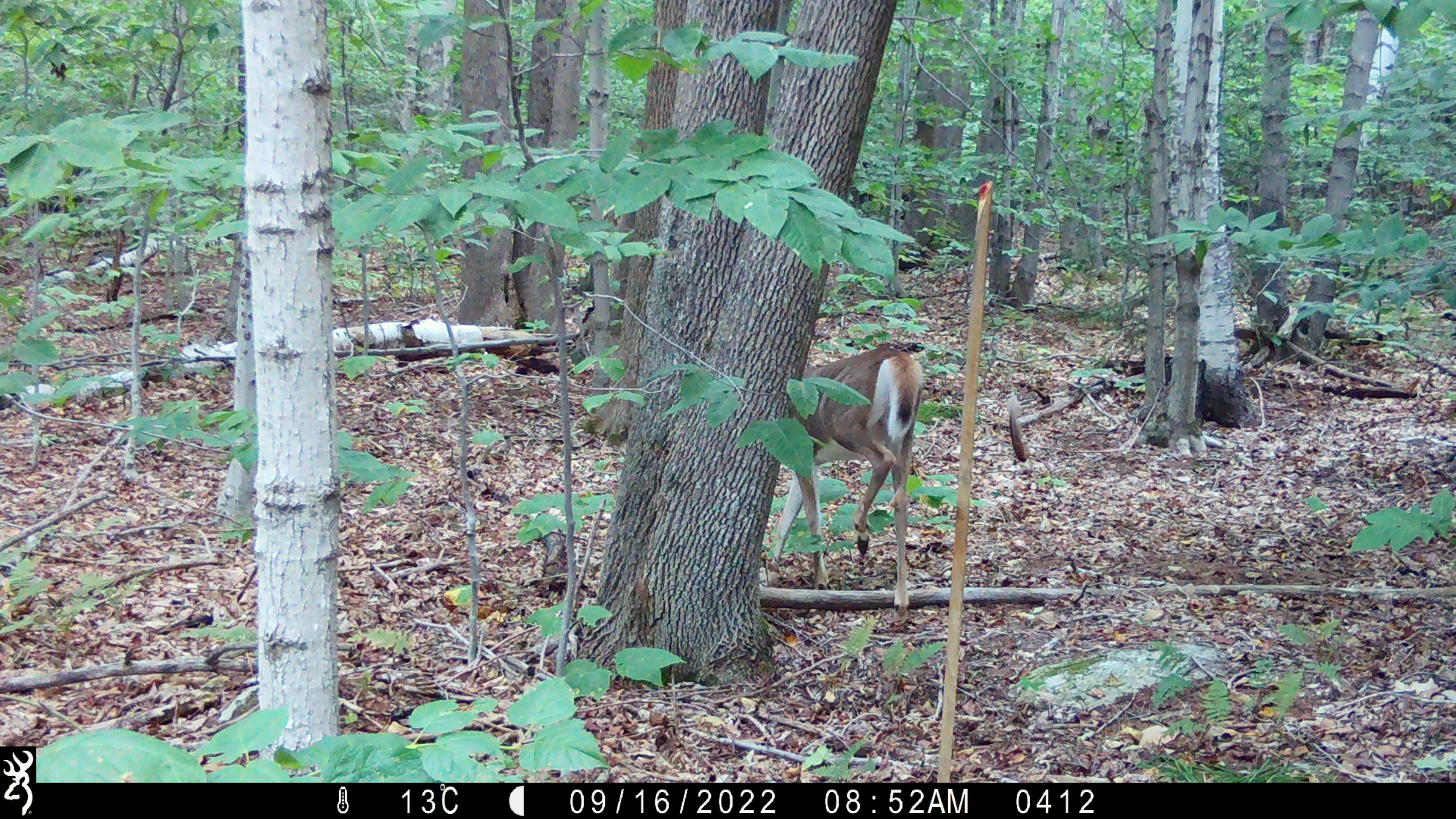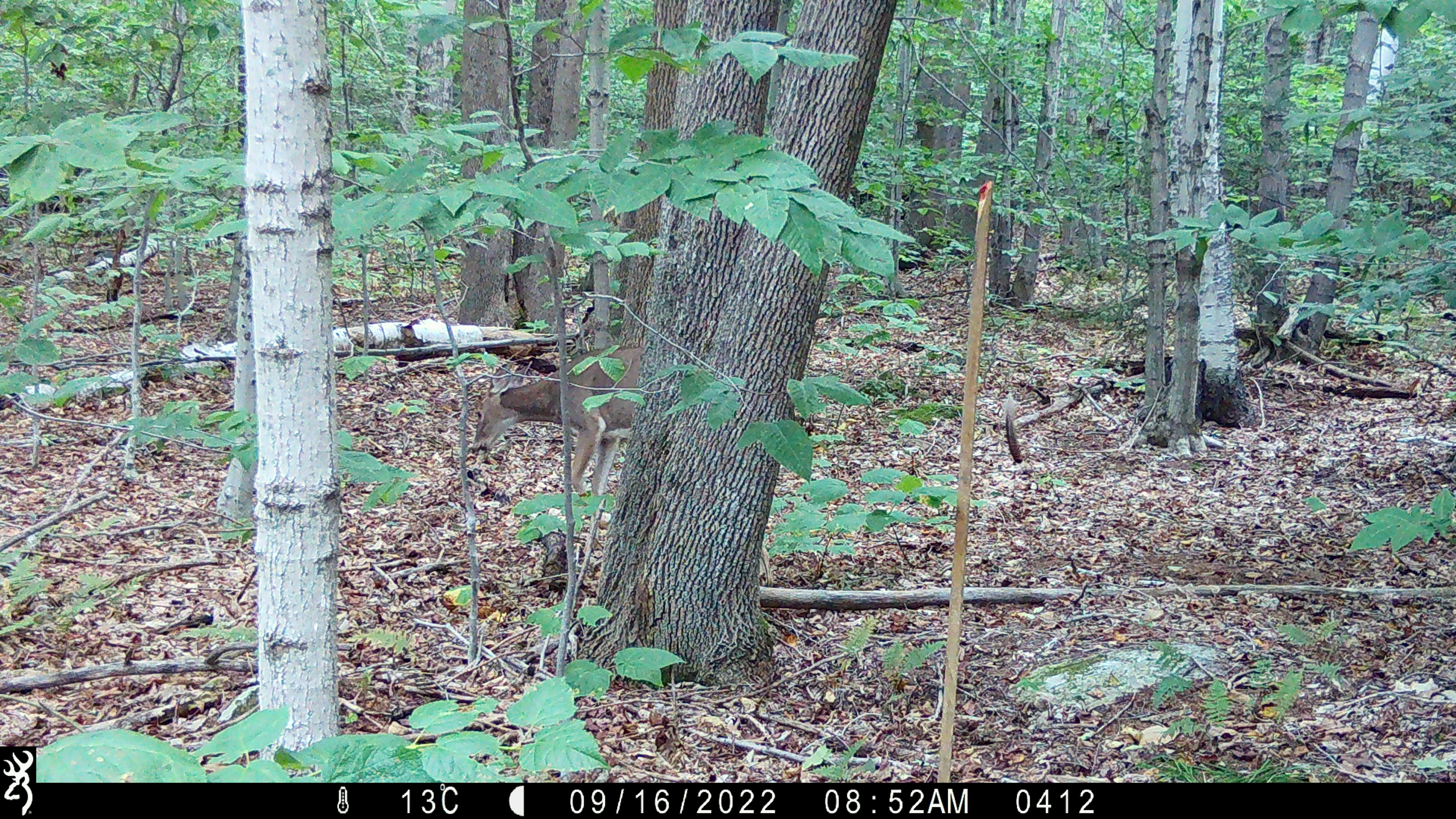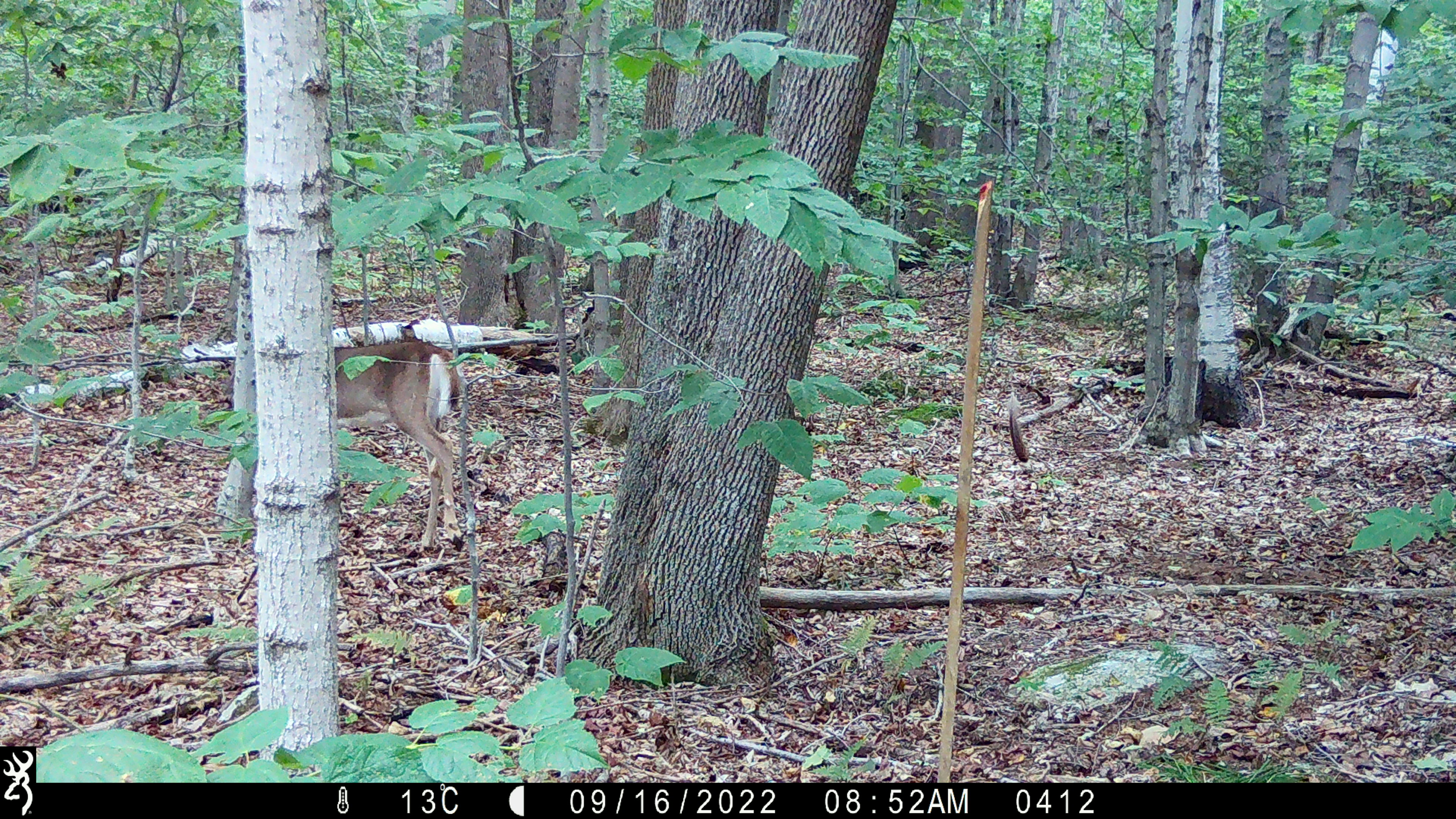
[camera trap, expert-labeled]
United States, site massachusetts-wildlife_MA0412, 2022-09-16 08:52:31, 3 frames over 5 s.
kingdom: Animalia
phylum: Chordata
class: Mammalia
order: Artiodactyla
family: Cervidae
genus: Odocoileus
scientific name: Odocoileus virginianus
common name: white-tailed deer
White-tailed deer (Odocoileus virginianus).